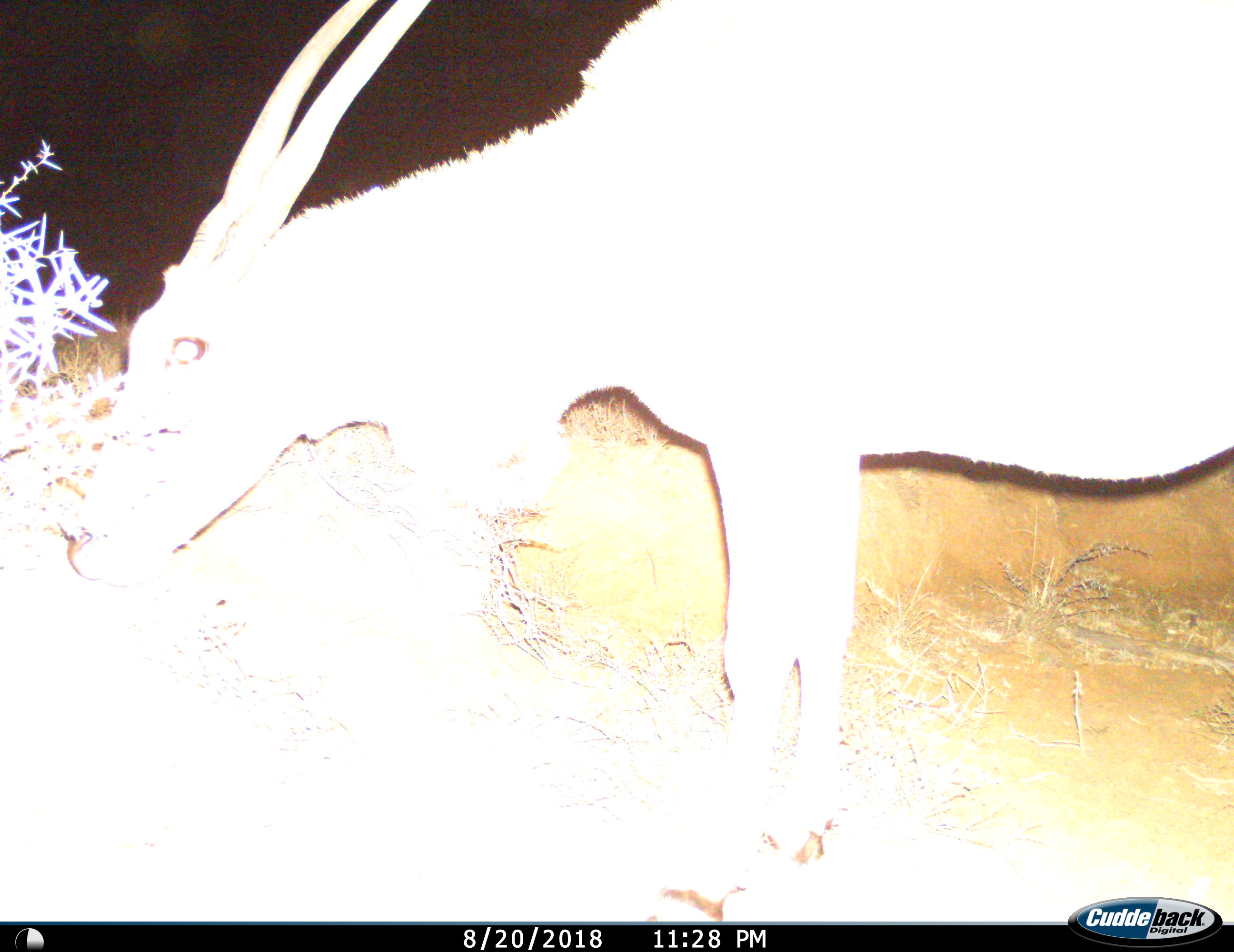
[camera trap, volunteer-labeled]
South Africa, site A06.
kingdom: Animalia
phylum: Chordata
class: Mammalia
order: Artiodactyla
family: Bovidae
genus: Tragelaphus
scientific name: Tragelaphus oryx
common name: eland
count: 1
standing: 38%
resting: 12%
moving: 0%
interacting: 0%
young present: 0%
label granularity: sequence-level